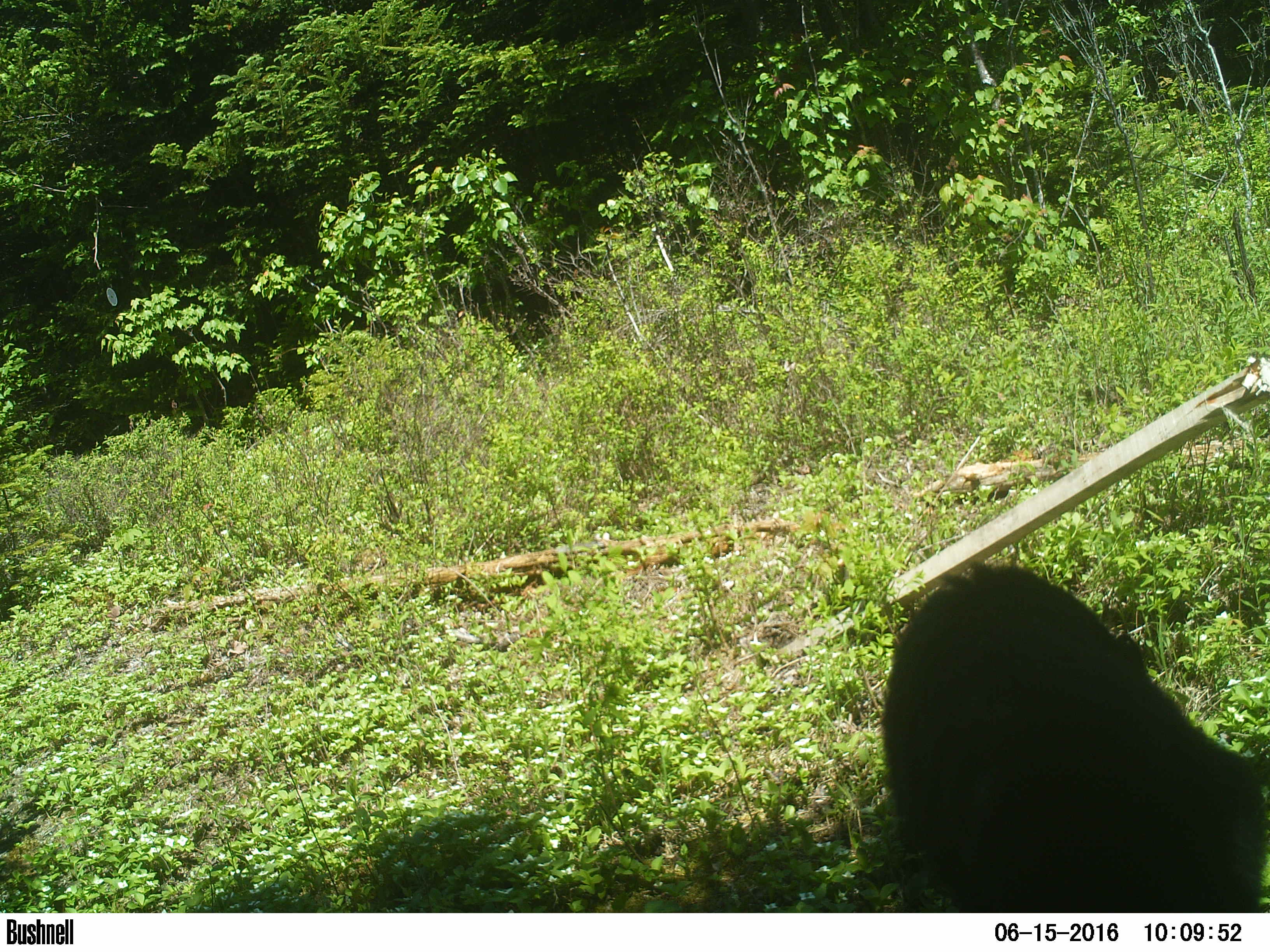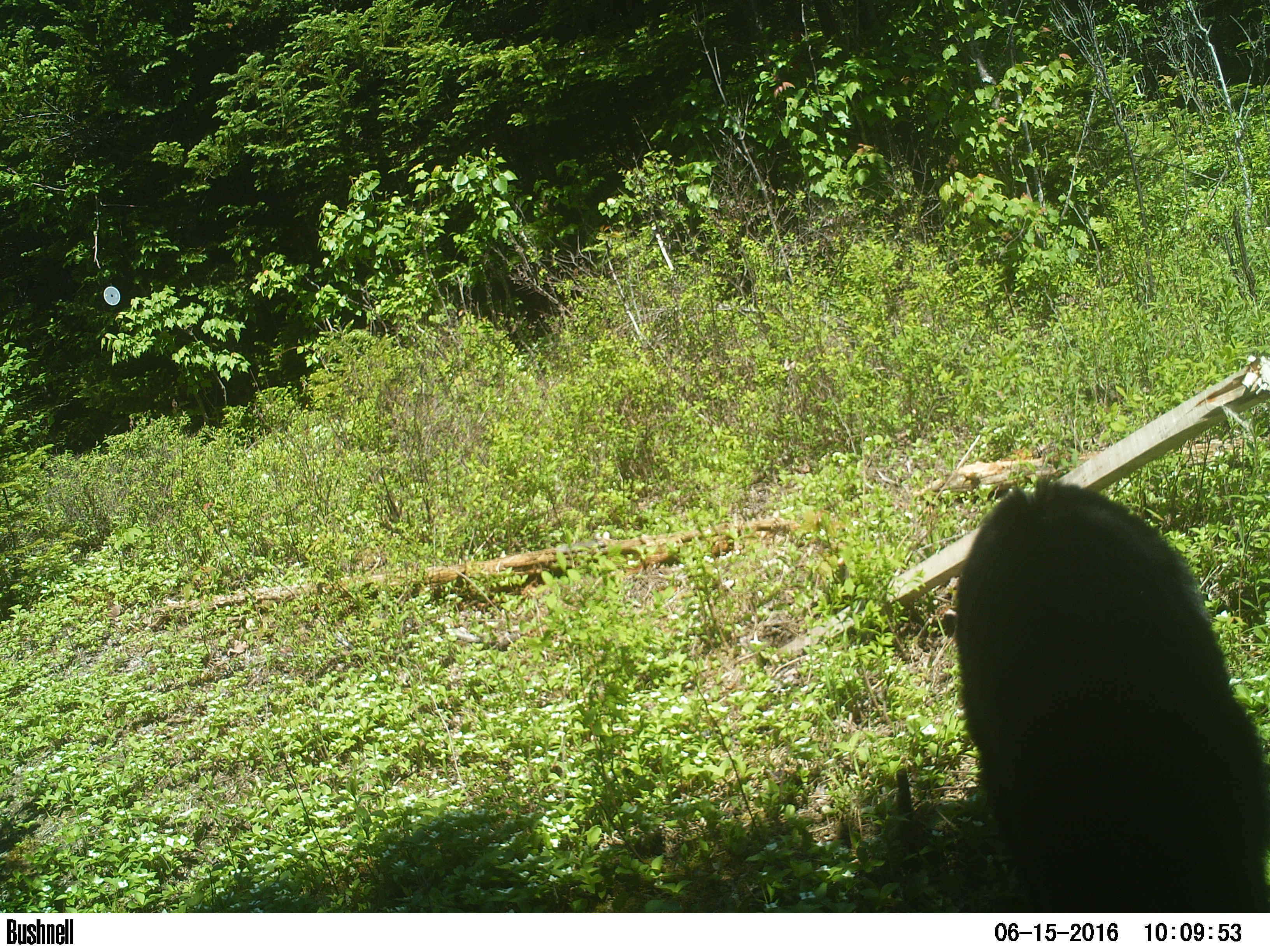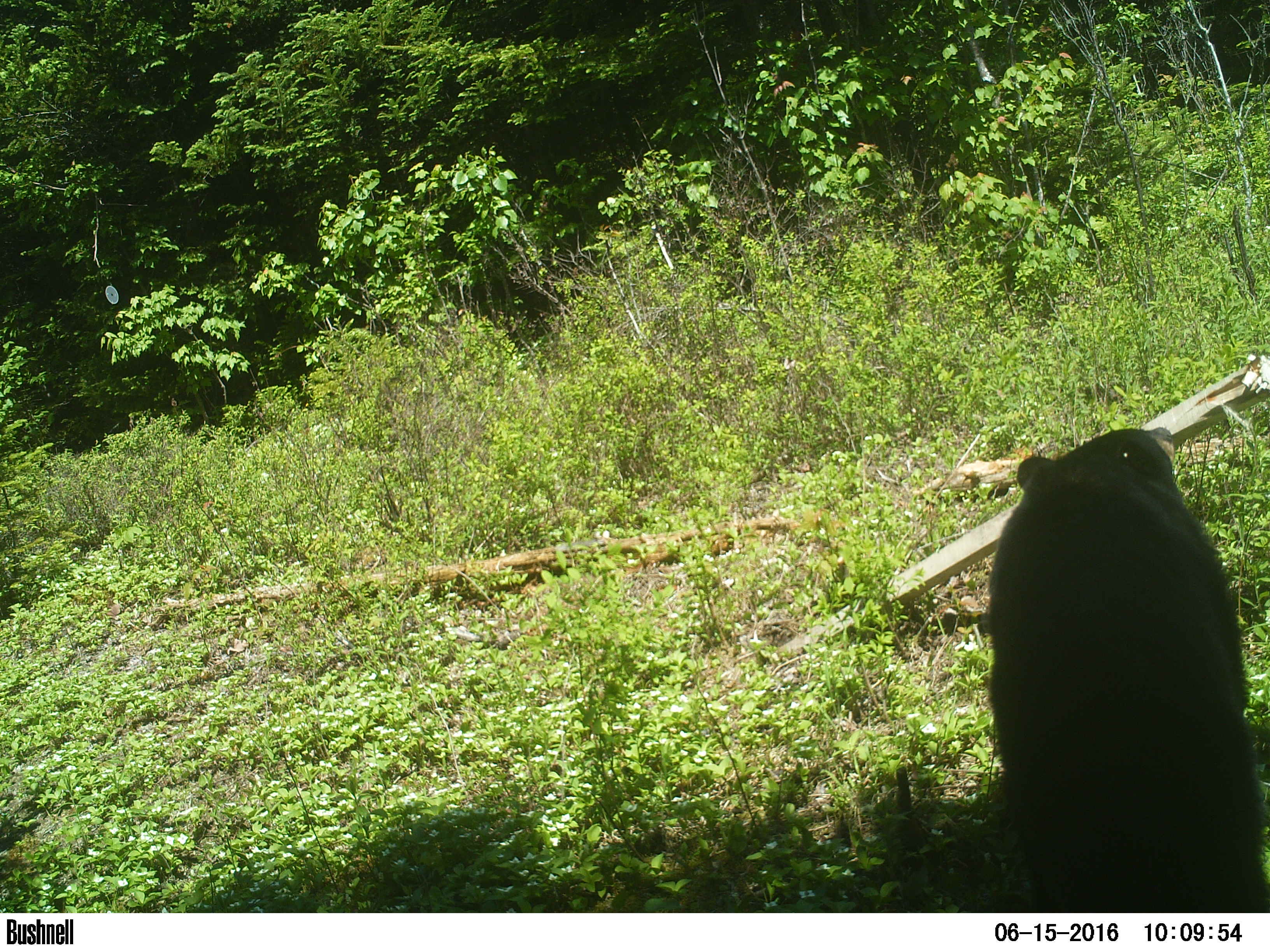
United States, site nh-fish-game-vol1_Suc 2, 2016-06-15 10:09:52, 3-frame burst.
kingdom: Animalia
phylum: Chordata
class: Mammalia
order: Carnivora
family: Ursidae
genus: Ursus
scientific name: Ursus americanus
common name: black bear